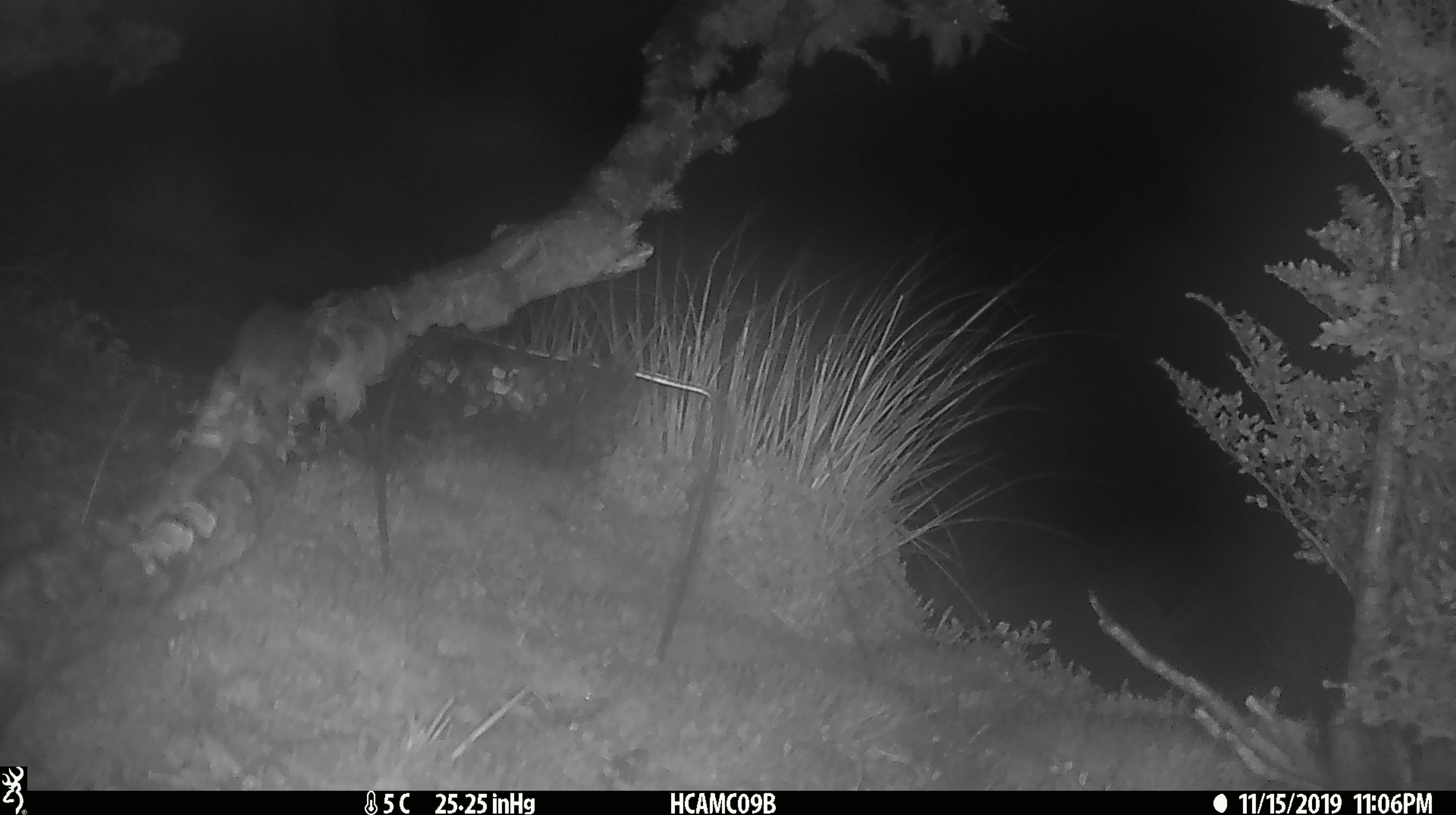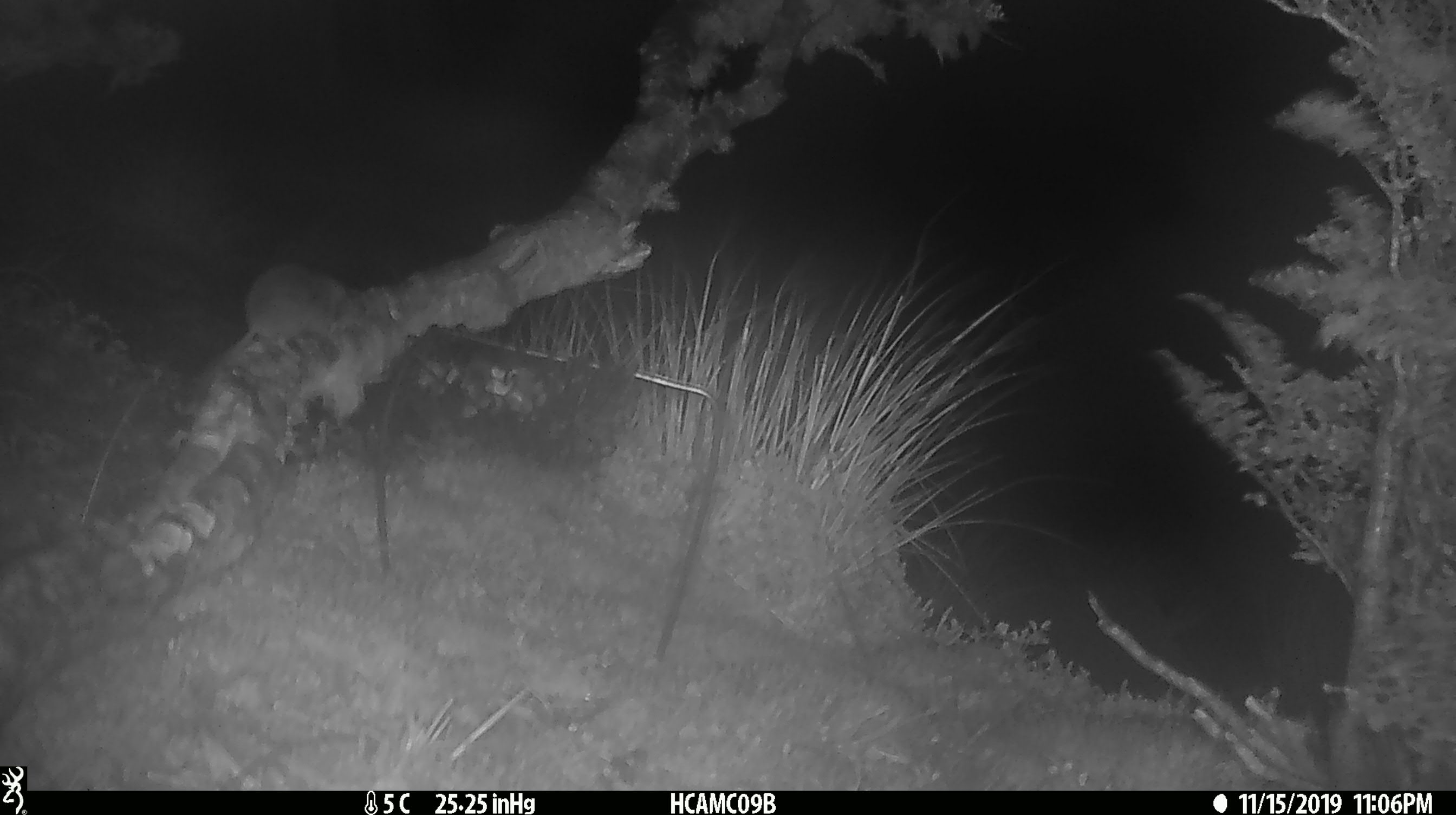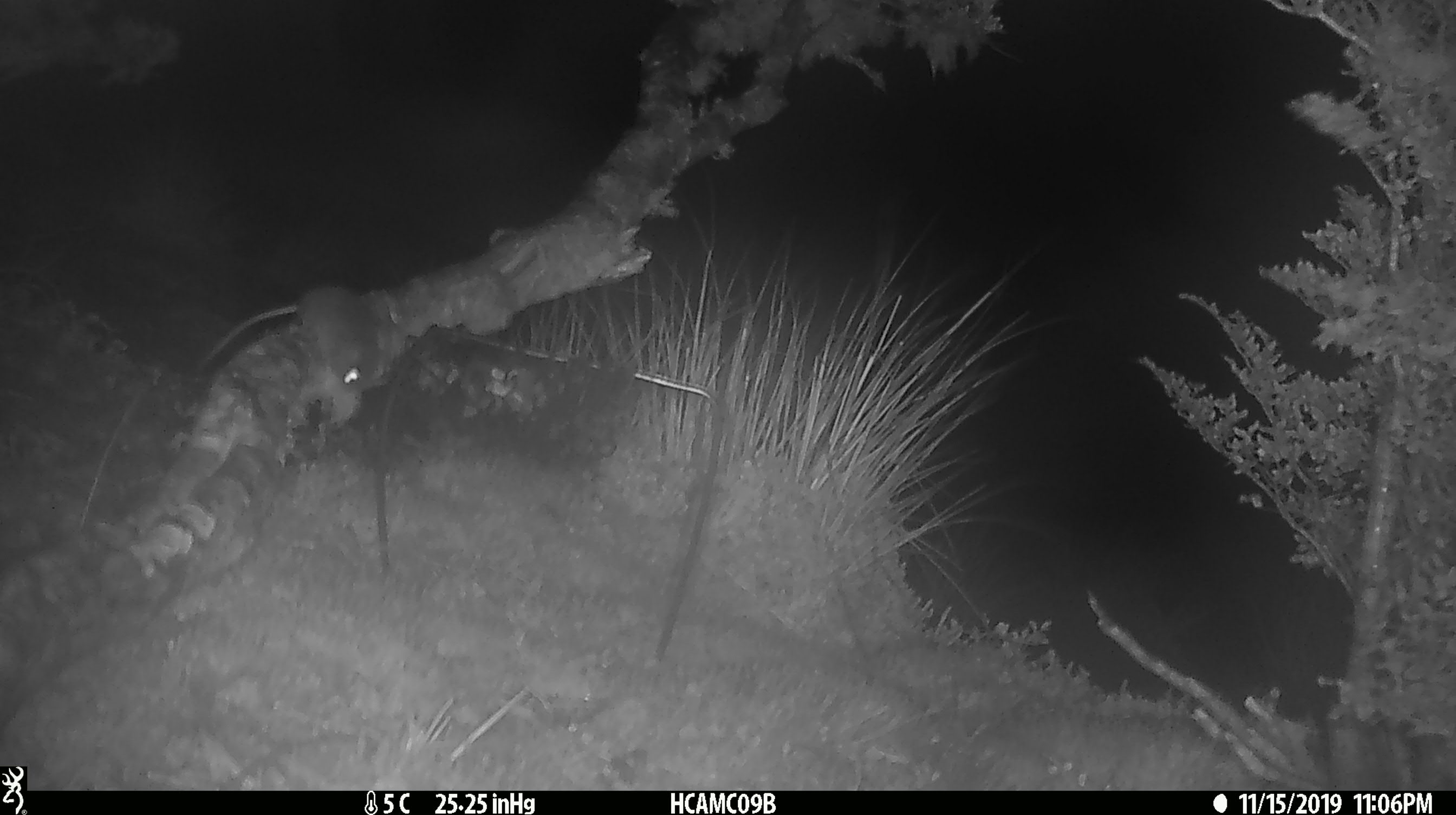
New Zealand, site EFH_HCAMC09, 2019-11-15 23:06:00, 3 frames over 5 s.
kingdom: Animalia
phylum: Chordata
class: Mammalia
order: Rodentia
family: Muridae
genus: Mus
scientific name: Mus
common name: mouse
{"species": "mouse (Mus)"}